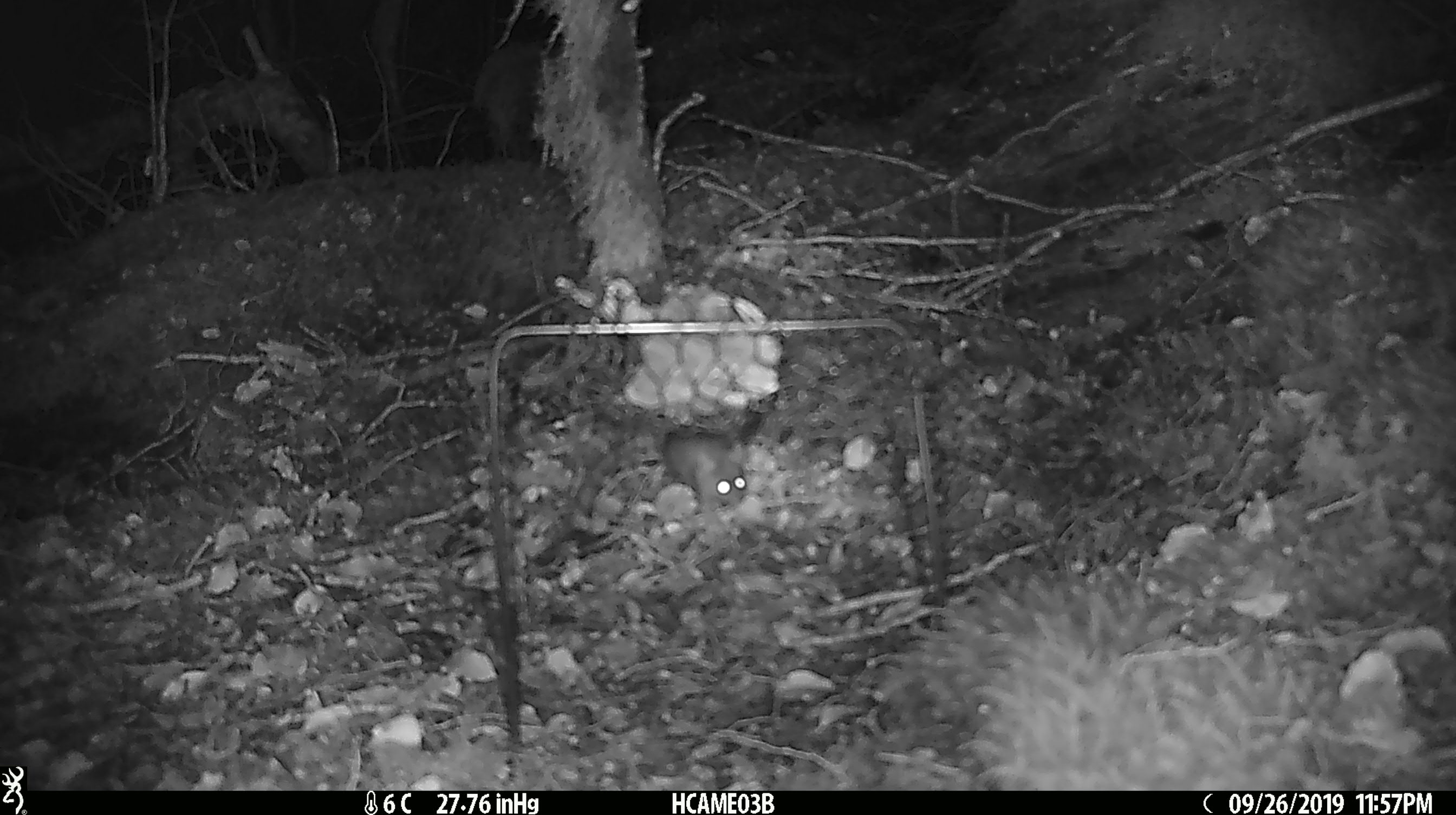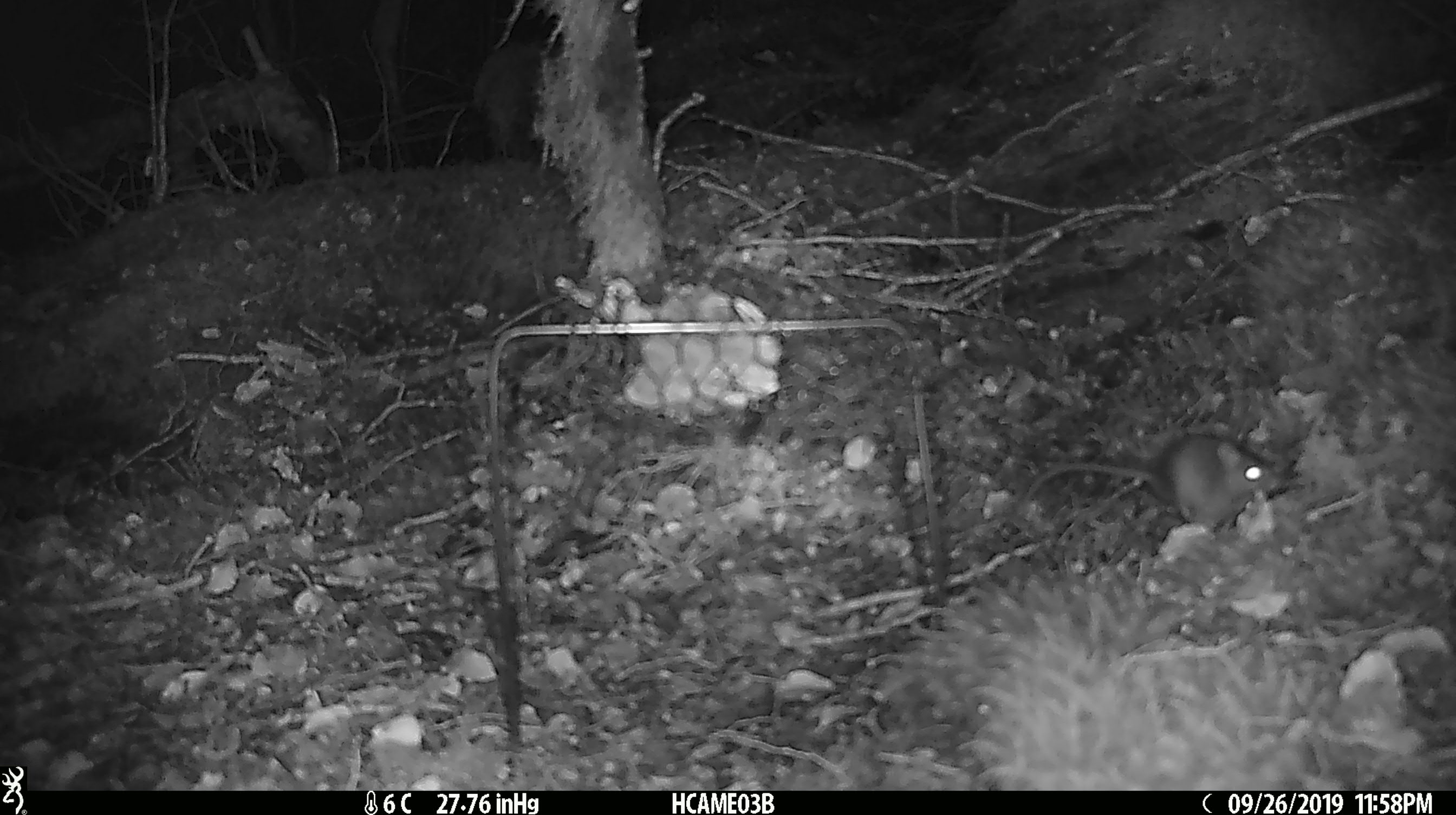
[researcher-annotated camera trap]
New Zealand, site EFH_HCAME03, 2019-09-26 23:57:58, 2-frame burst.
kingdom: Animalia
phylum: Chordata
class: Mammalia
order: Rodentia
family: Muridae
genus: Mus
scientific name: Mus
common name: mouse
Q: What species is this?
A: Mouse (Mus).